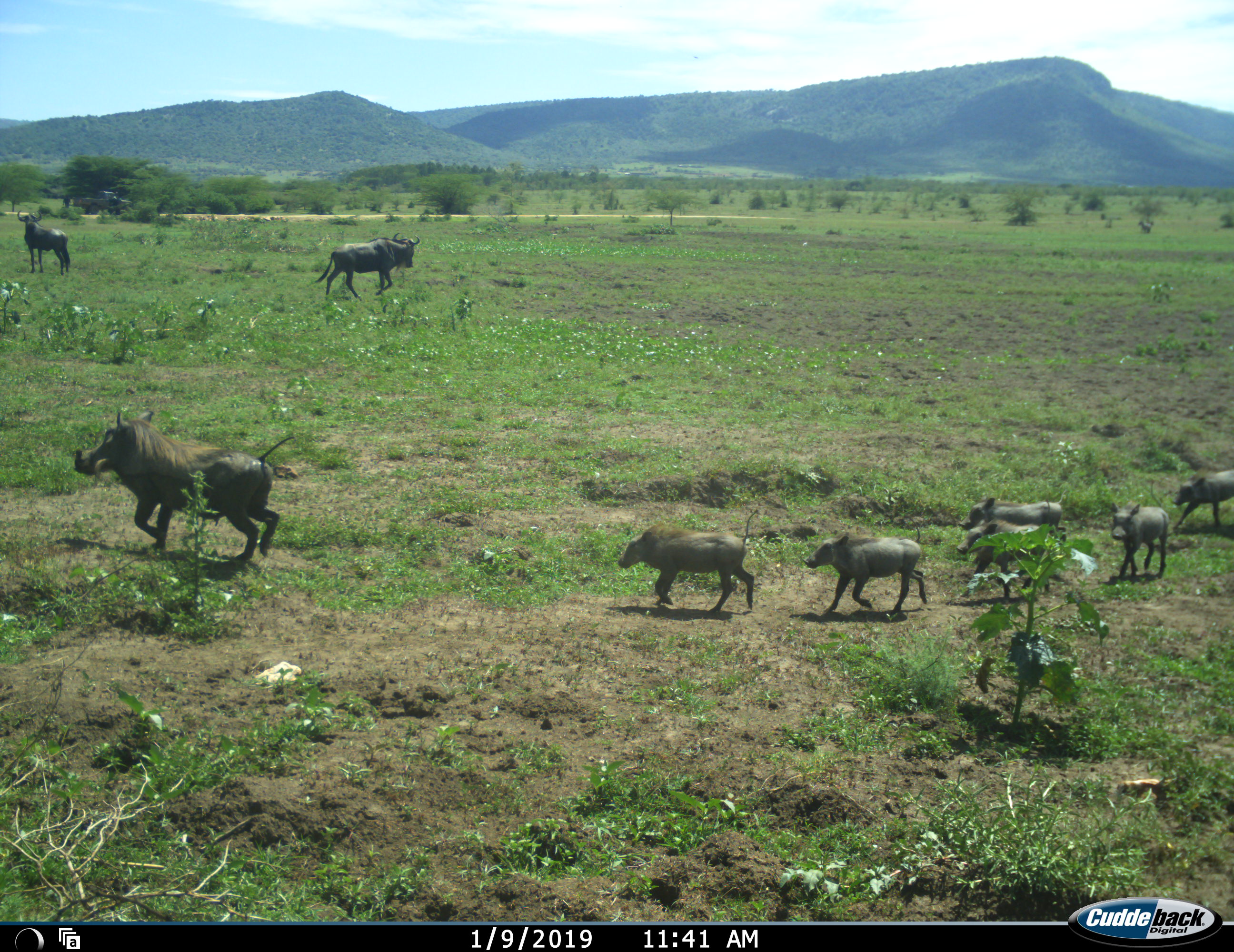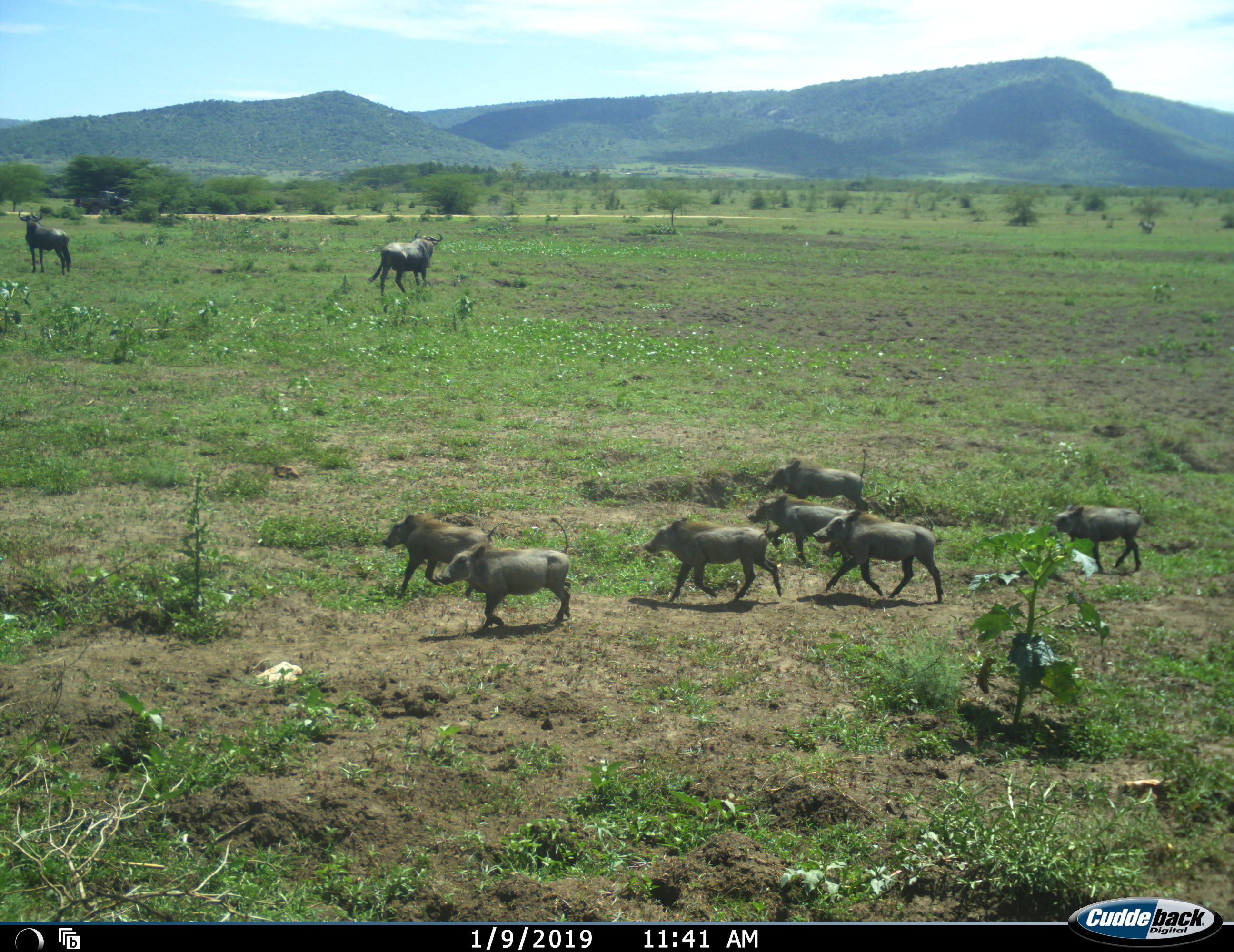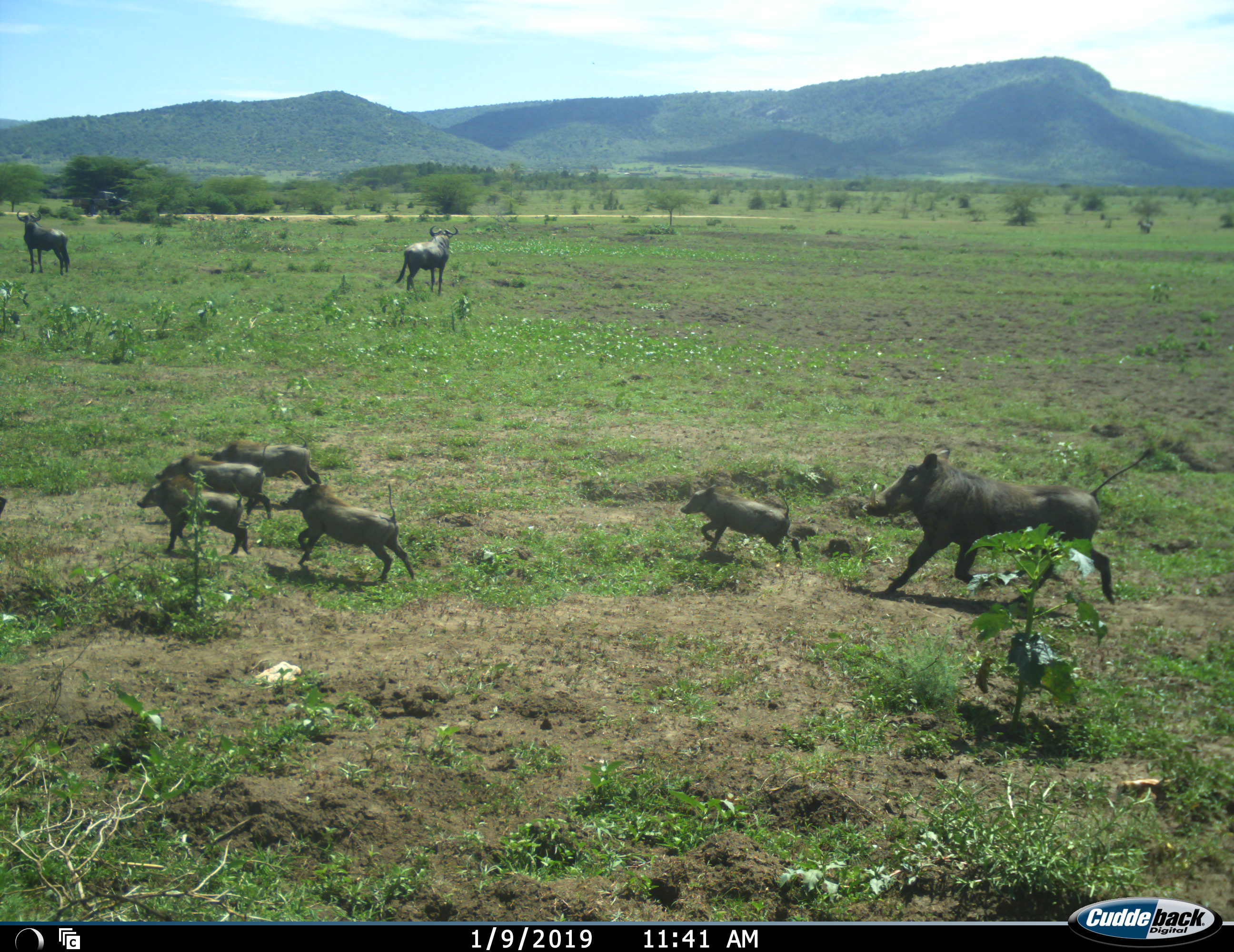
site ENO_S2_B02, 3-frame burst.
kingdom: Animalia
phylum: Chordata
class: Mammalia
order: Artiodactyla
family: Suidae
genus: Phacochoerus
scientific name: Phacochoerus africanus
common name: warthog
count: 8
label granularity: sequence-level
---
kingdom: Animalia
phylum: Chordata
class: Mammalia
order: Artiodactyla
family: Bovidae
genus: Connochaetes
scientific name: Connochaetes taurinus taurinus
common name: blue wildebeest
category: wildebeestblue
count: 2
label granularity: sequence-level